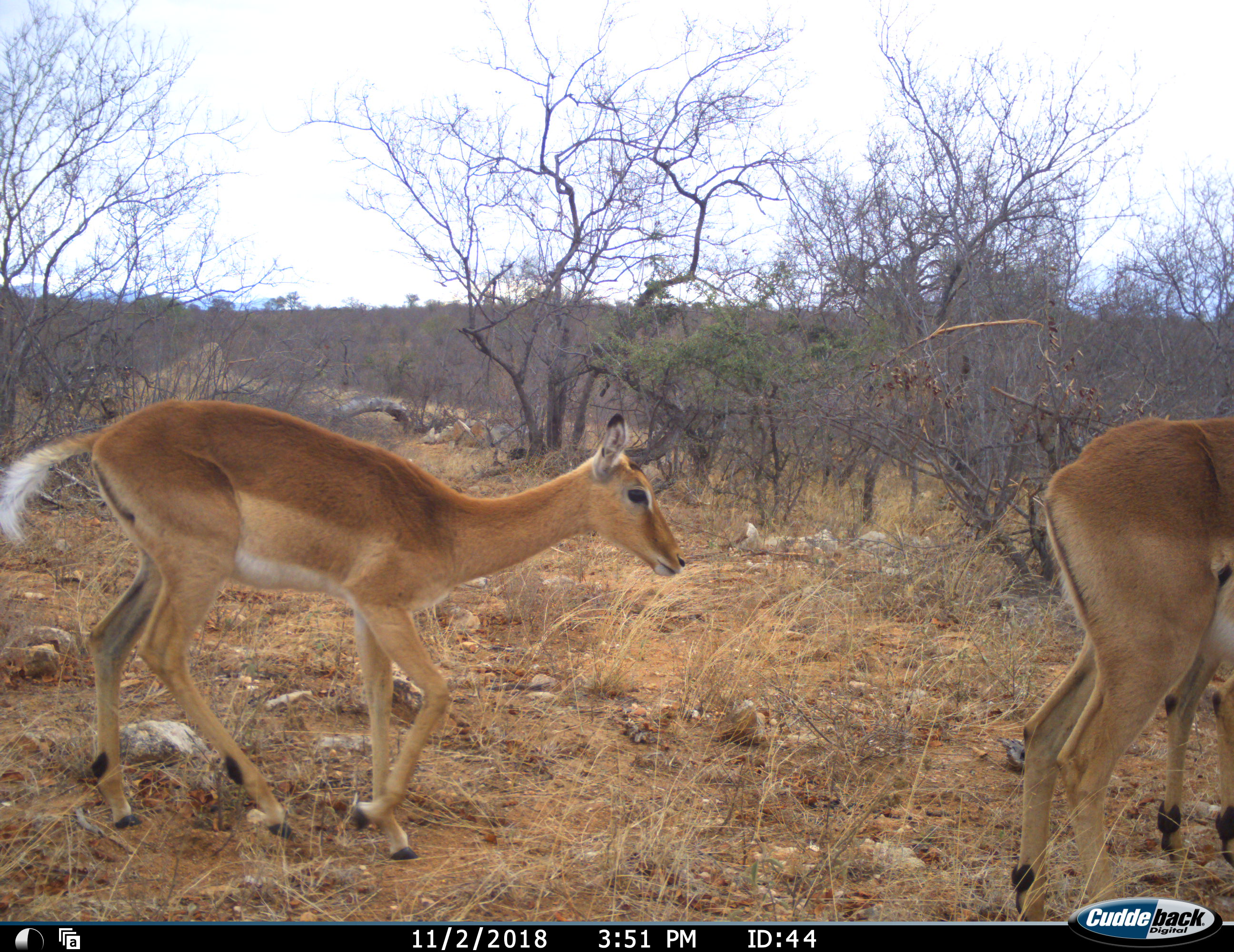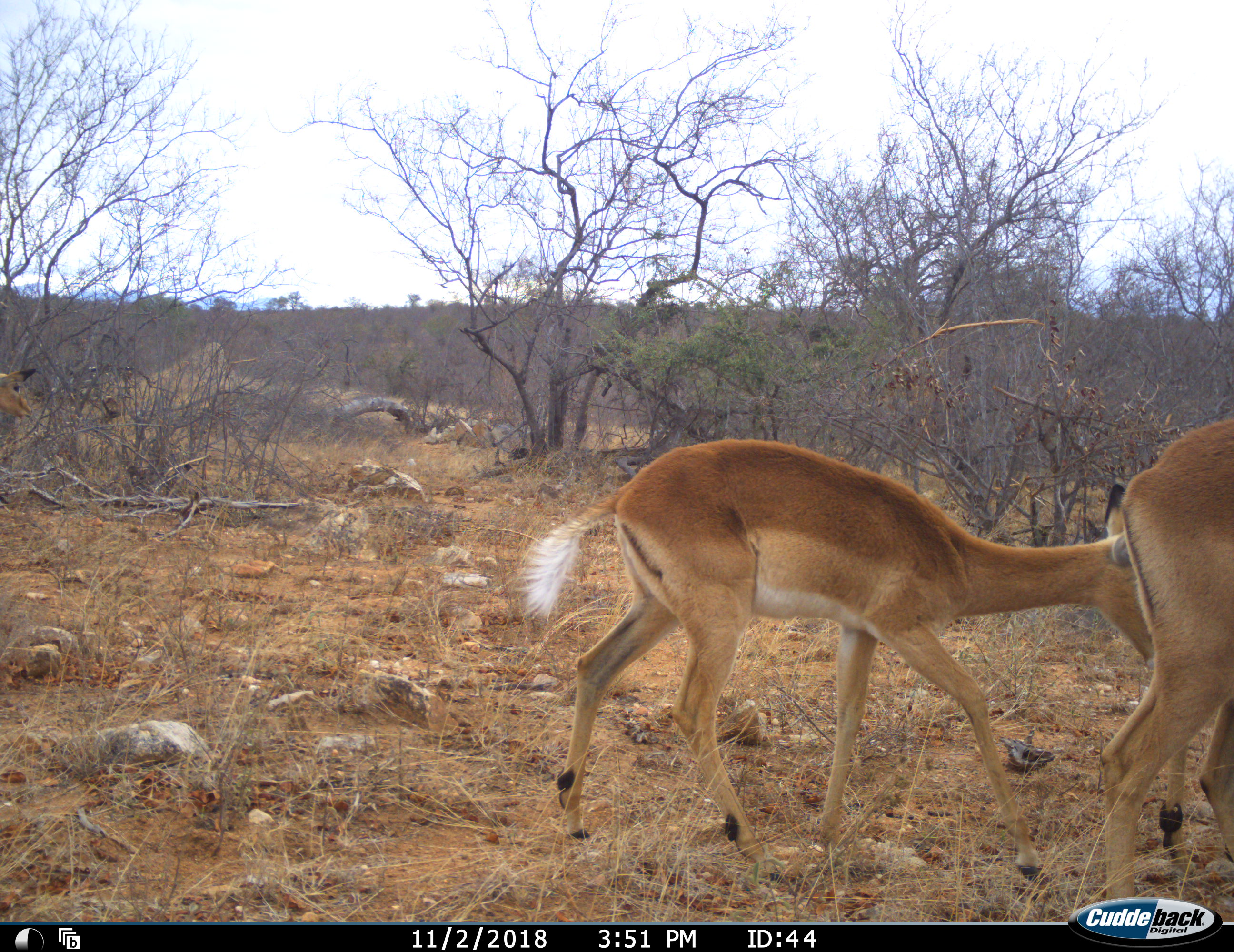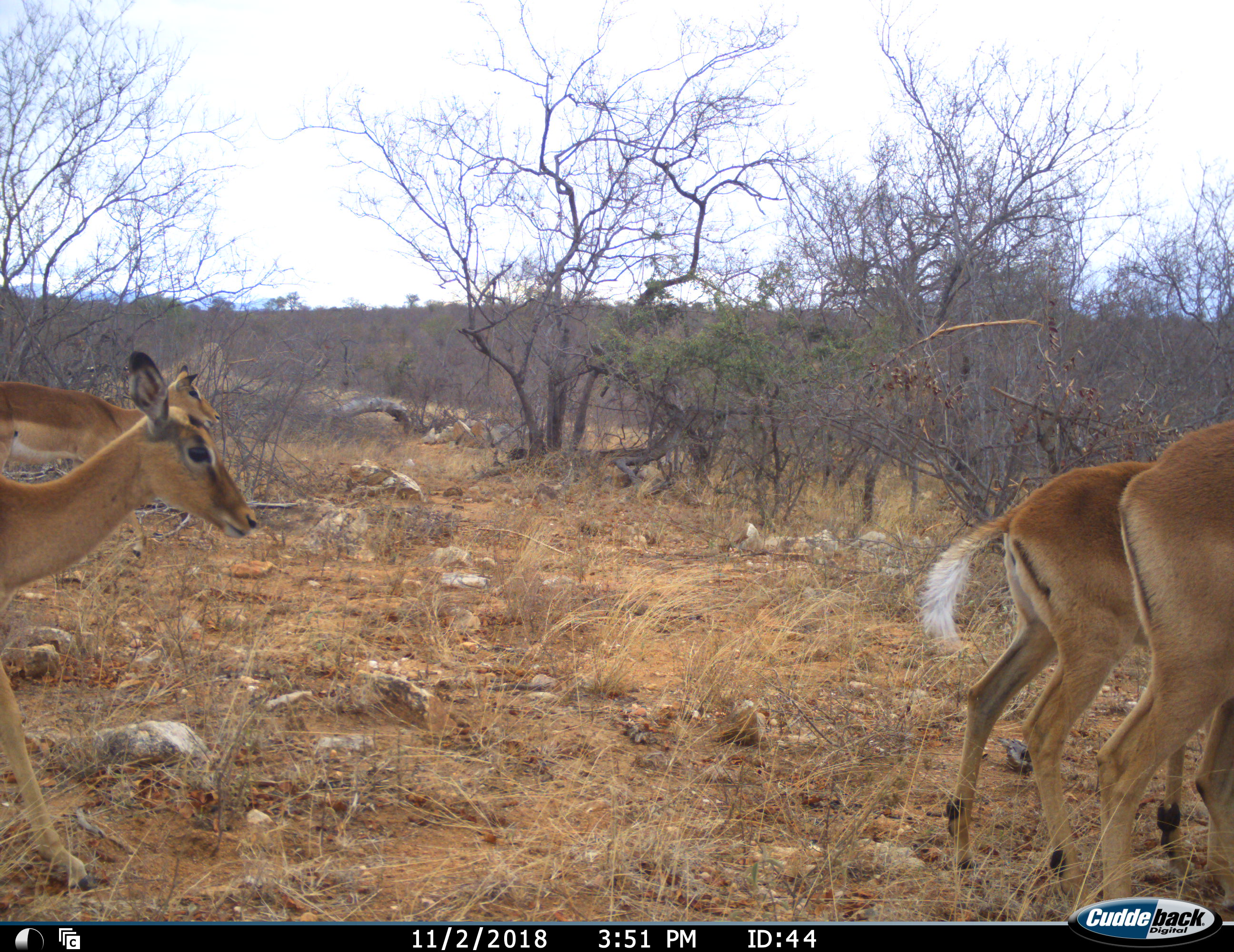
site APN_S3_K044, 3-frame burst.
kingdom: Animalia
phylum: Chordata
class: Mammalia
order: Artiodactyla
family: Bovidae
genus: Aepyceros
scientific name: Aepyceros melampus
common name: impala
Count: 5.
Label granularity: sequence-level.